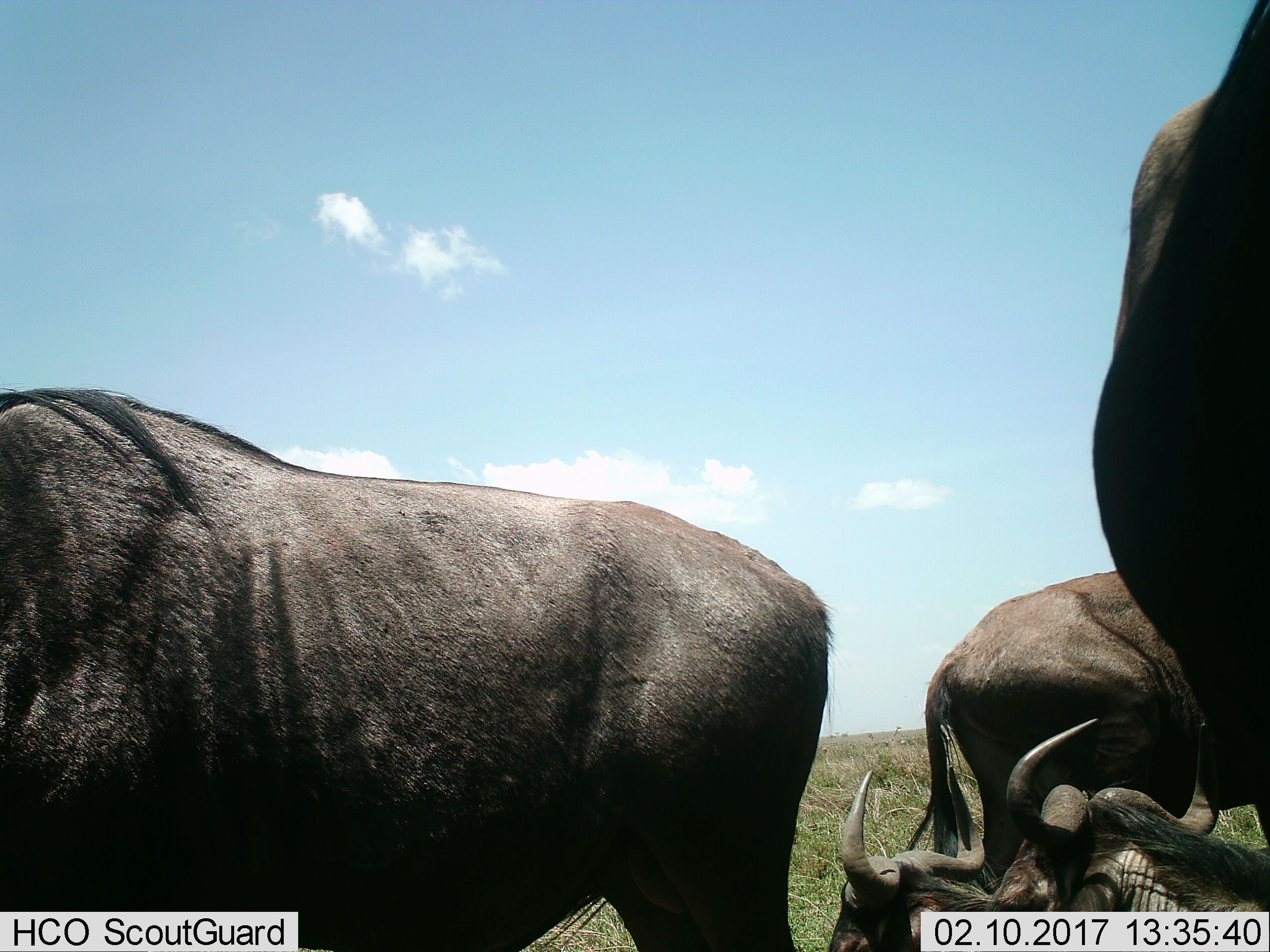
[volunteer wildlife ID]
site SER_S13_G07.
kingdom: Animalia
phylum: Chordata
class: Mammalia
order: Artiodactyla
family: Bovidae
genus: Connochaetes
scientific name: Connochaetes taurinus taurinus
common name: blue wildebeest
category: wildebeestblue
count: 4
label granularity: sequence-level